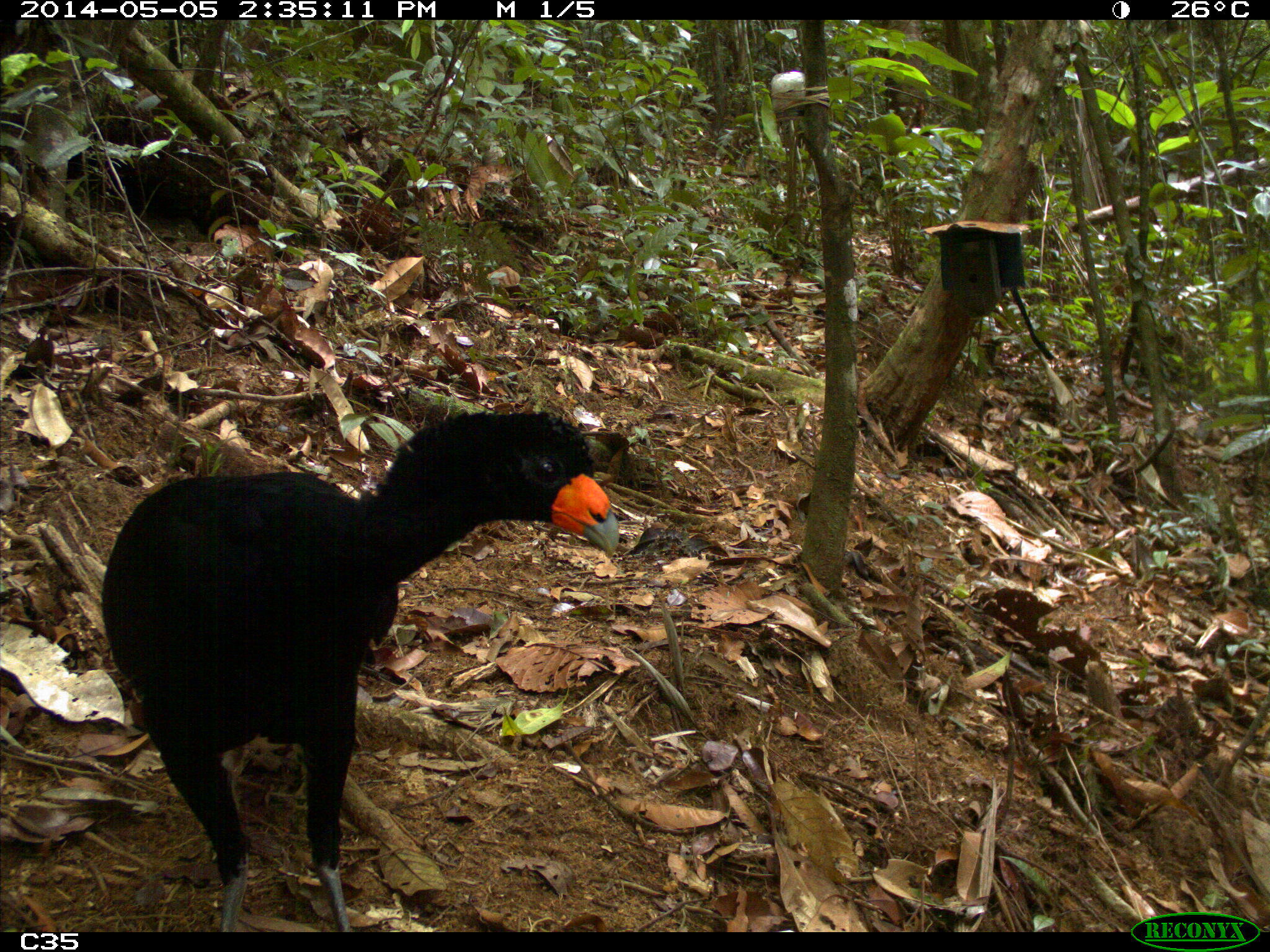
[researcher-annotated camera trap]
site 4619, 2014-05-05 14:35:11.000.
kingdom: Animalia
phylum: Chordata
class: Aves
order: Galliformes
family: Cracidae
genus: Crax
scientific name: Crax alector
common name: black curassow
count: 2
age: adult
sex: female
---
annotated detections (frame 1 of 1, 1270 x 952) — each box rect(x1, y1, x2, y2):
crax alector: rect(96, 406, 622, 932)